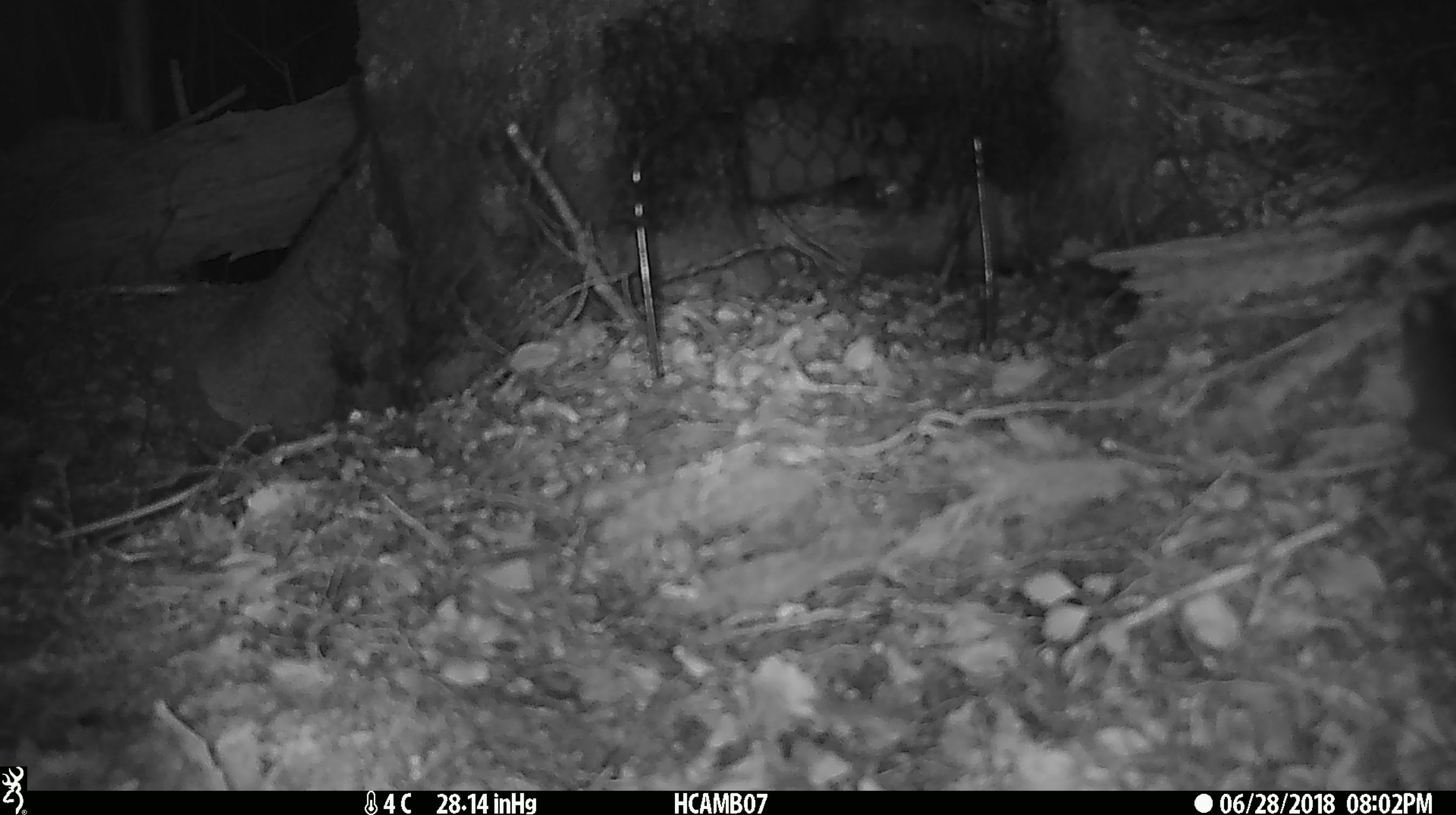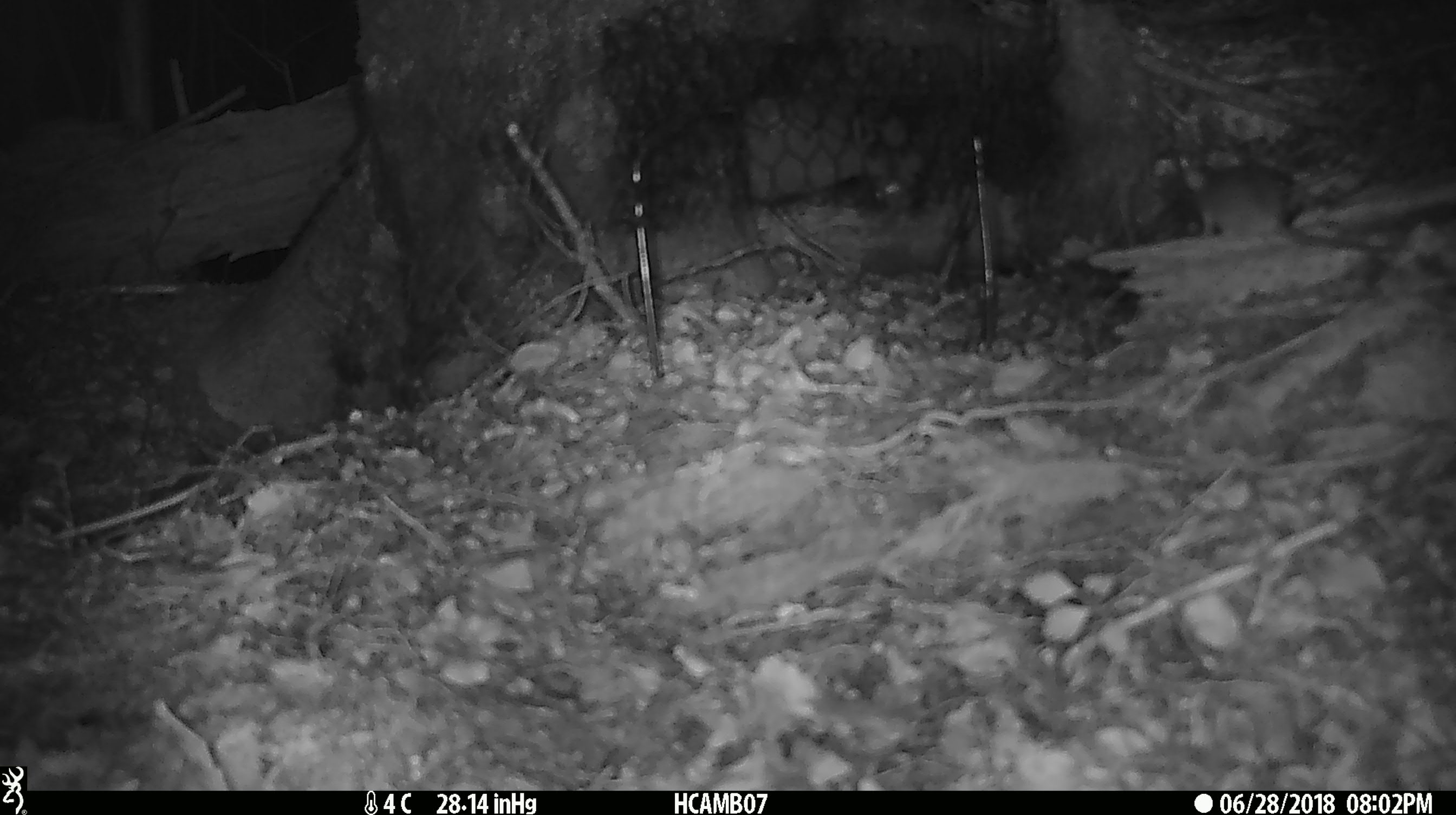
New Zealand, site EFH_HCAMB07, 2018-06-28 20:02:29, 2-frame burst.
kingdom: Animalia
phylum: Chordata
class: Mammalia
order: Rodentia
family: Muridae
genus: Mus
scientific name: Mus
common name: mouse